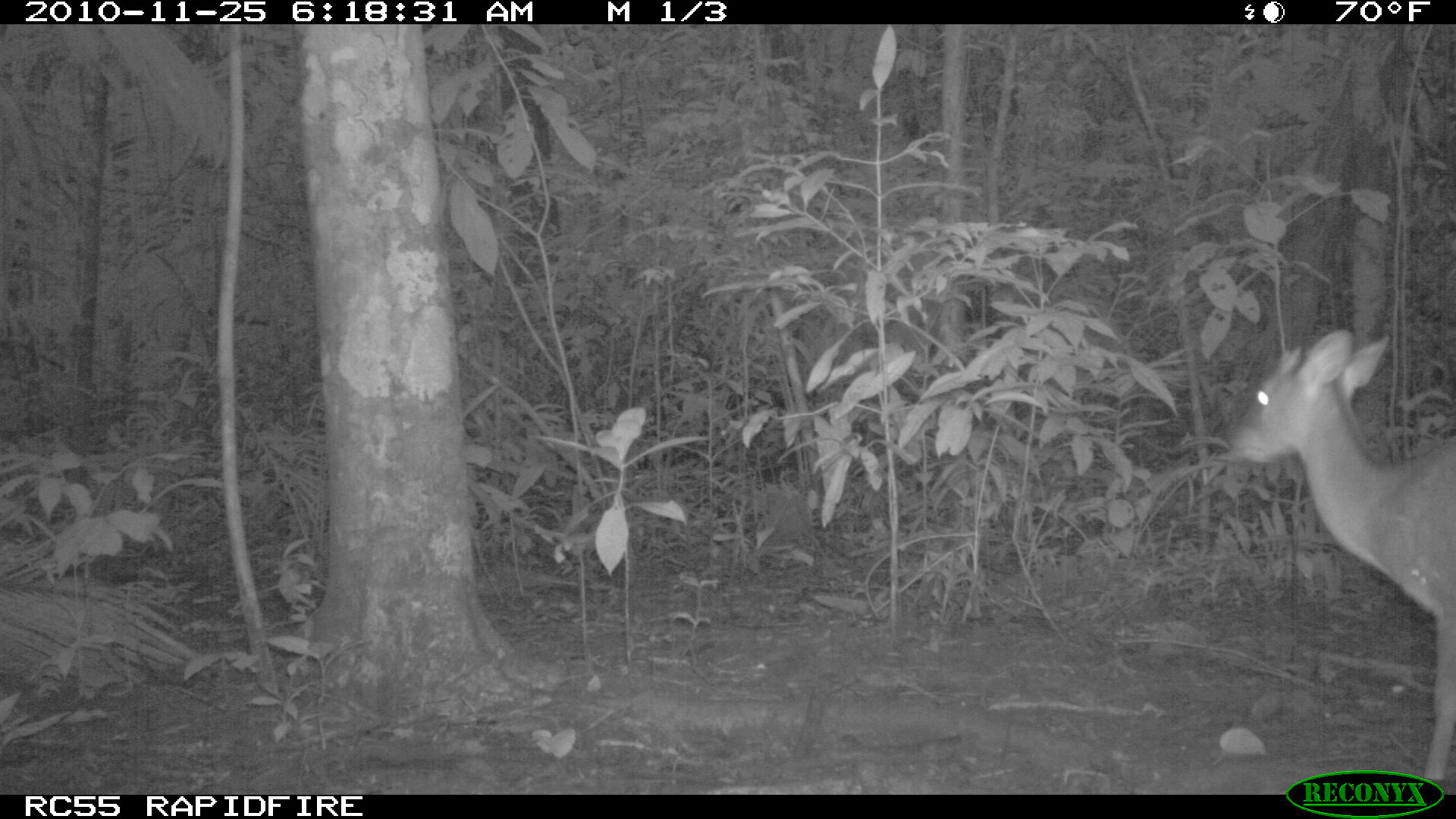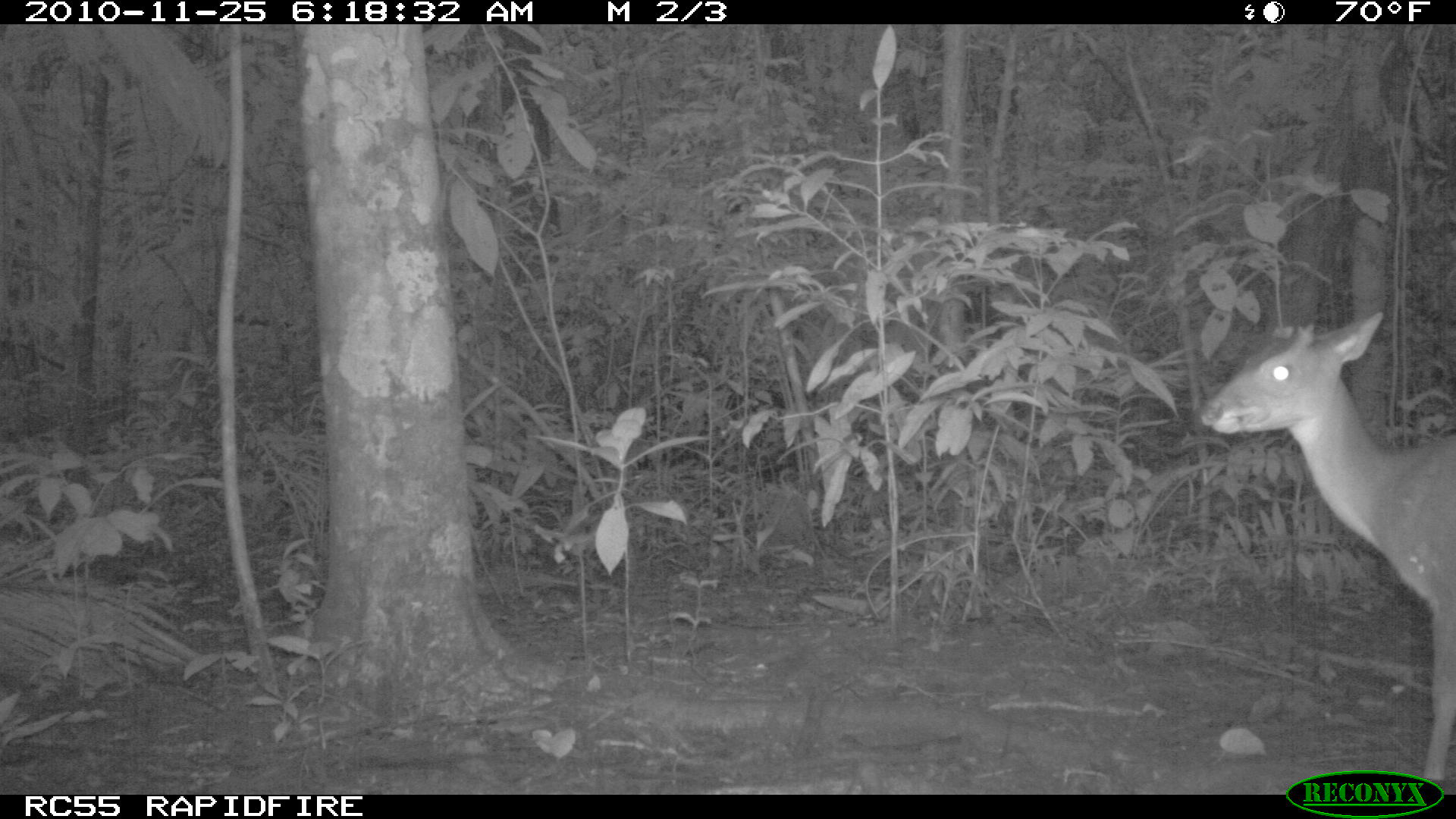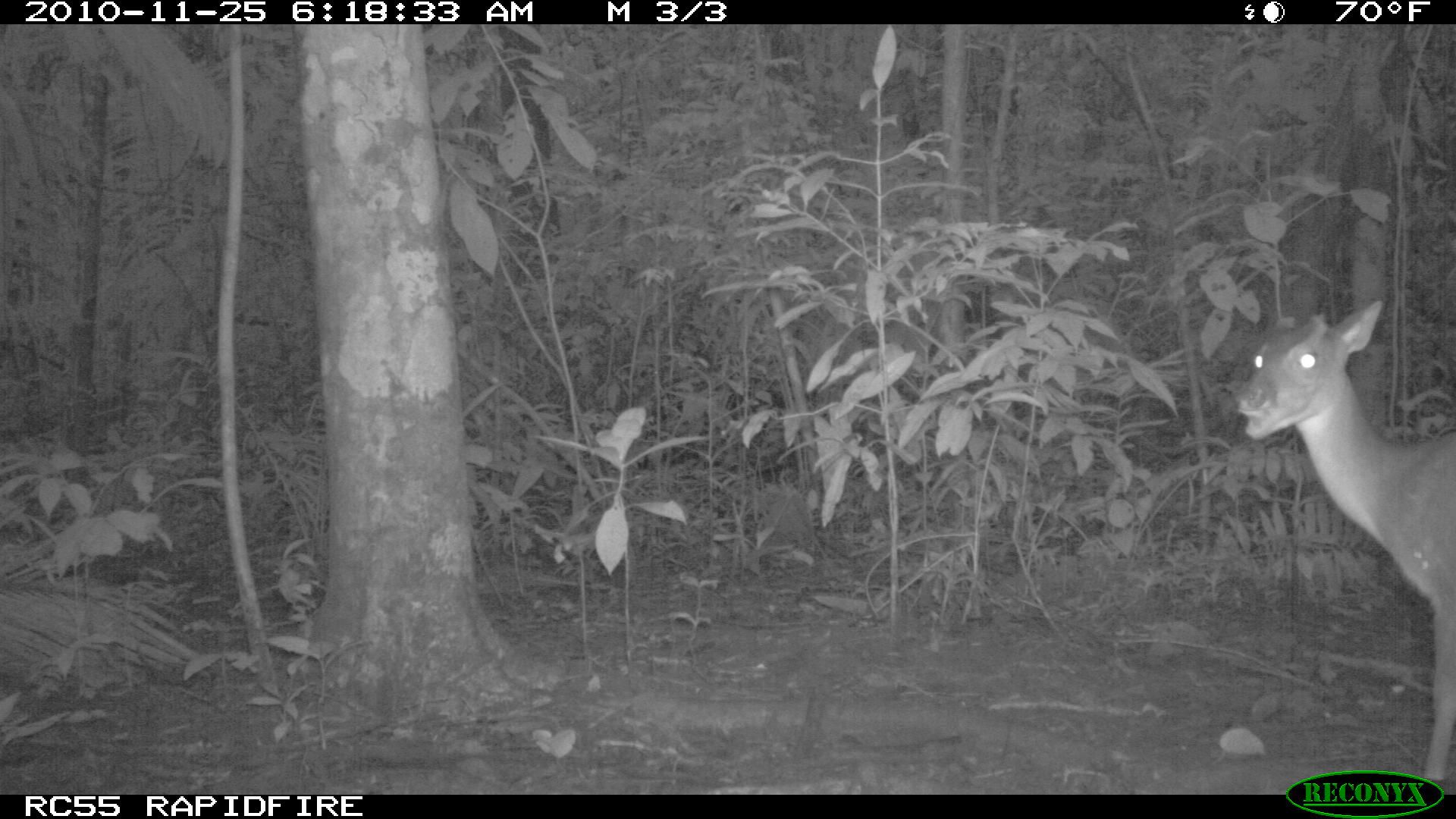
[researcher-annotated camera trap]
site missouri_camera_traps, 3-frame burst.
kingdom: Animalia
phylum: Chordata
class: Mammalia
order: Artiodactyla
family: Cervidae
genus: Odocoileus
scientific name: Odocoileus virginianus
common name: white-tailed deer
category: white tailed deer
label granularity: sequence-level